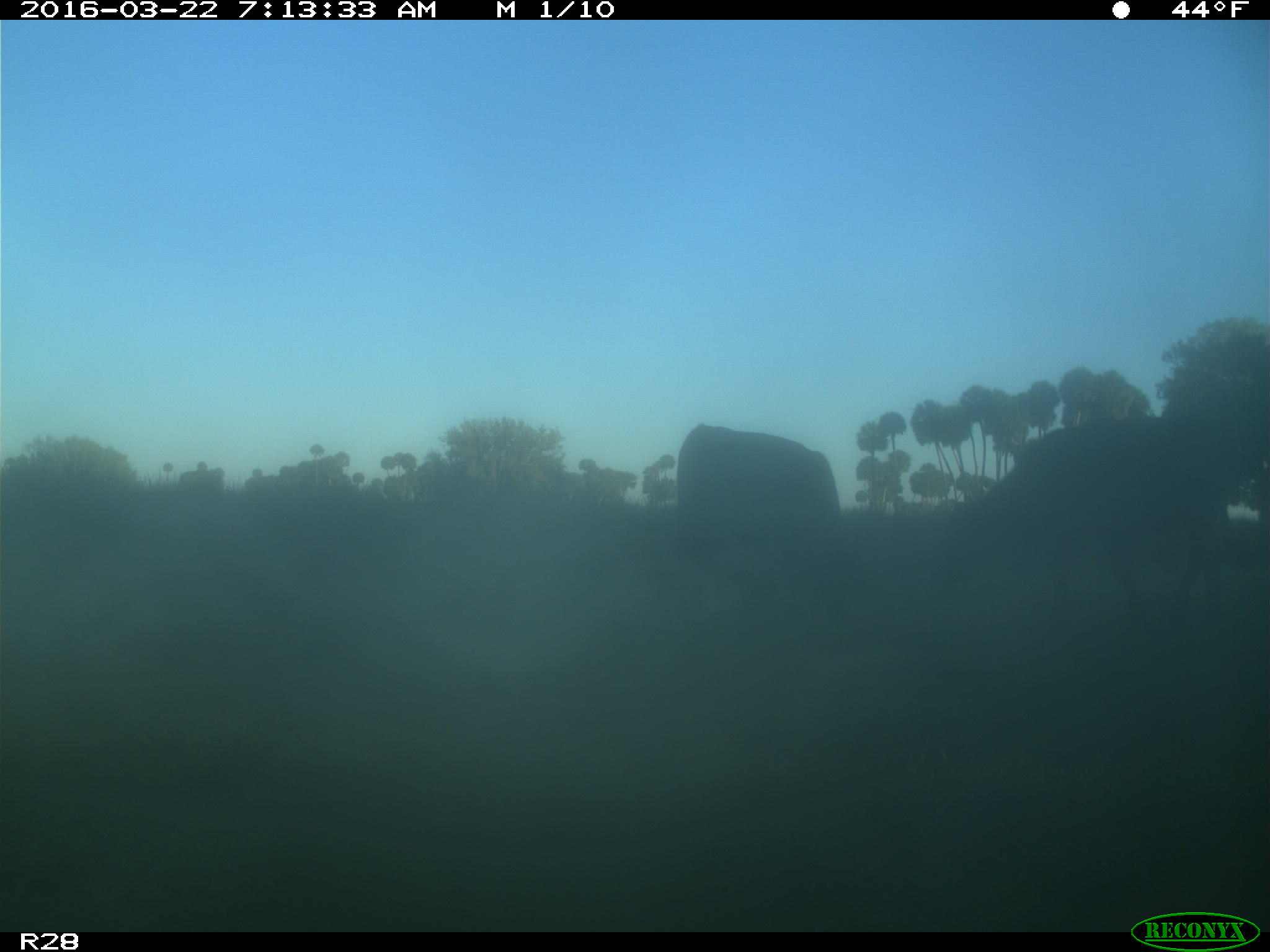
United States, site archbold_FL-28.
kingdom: Animalia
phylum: Chordata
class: Mammalia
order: Artiodactyla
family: Bovidae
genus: Bos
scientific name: Bos taurus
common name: domestic cow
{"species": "Bos taurus (domestic cow)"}